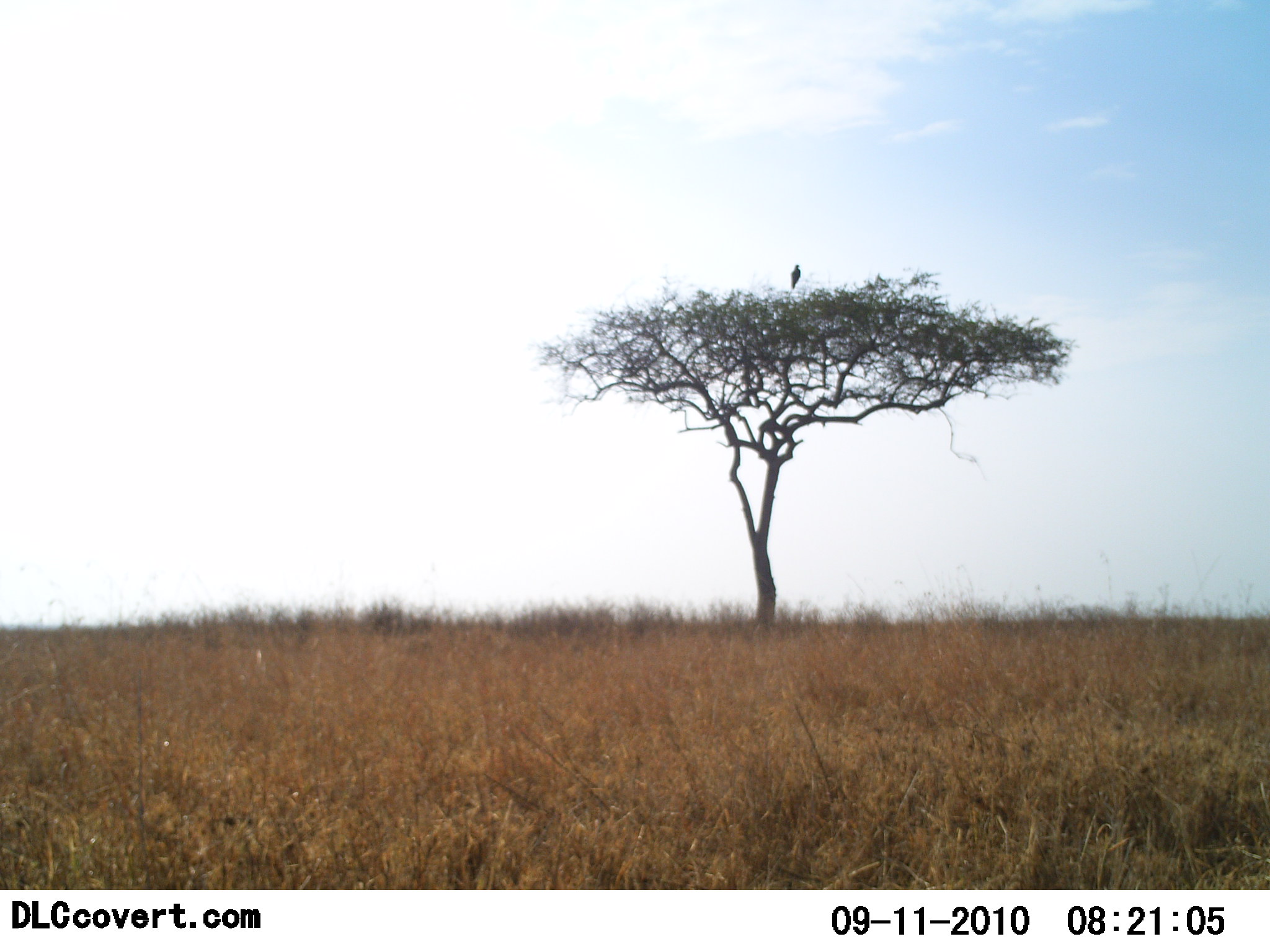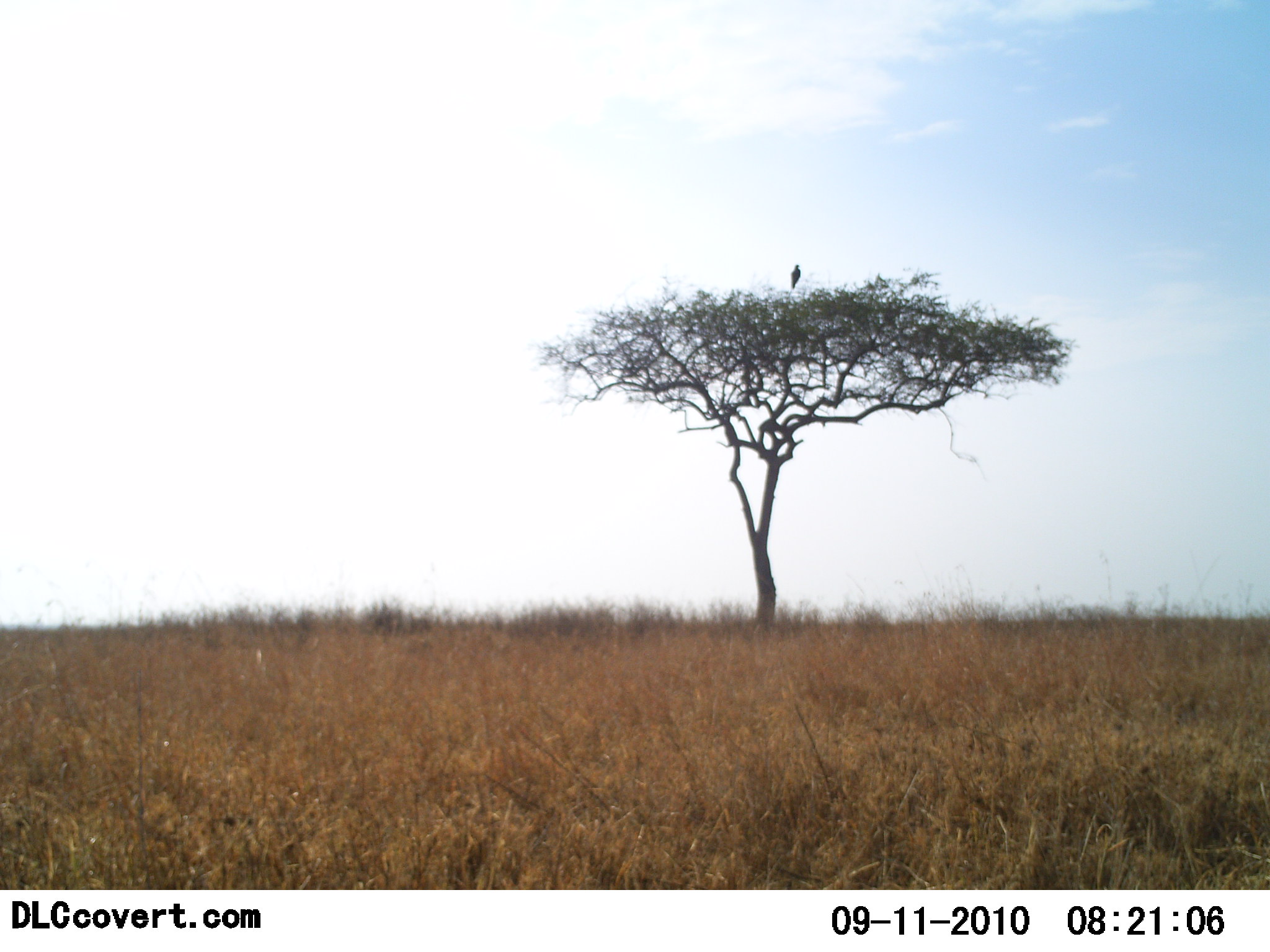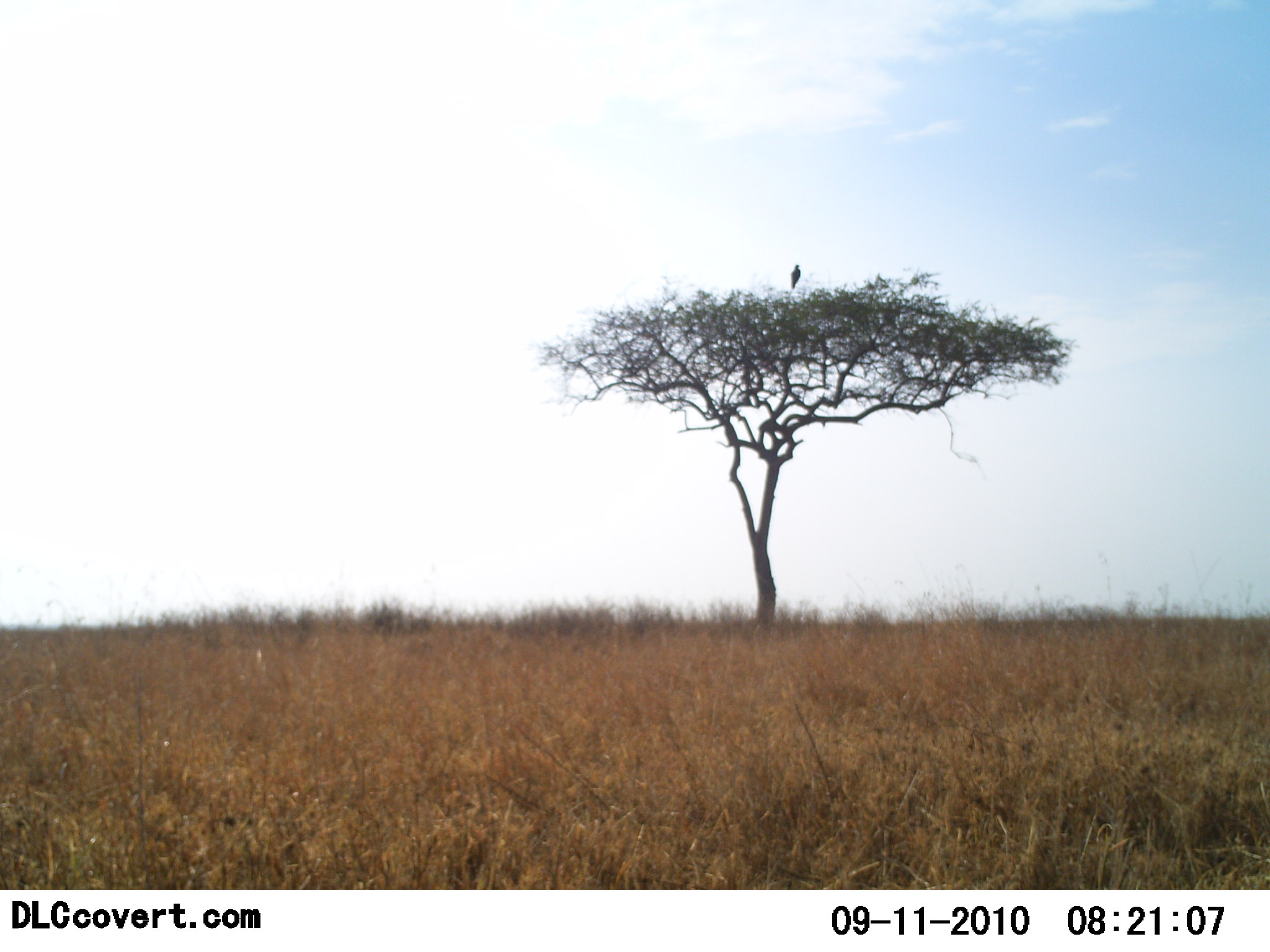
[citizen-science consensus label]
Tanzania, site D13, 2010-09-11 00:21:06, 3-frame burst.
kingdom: Animalia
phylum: Chordata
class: Aves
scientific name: Aves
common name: bird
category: otherbird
Otherbird (bird) (Aves), count 1. Behavior (volunteer vote fractions): standing 47%, resting 53%, moving 0%, interacting 0%. Young present (vote fraction): 0%. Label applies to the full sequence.